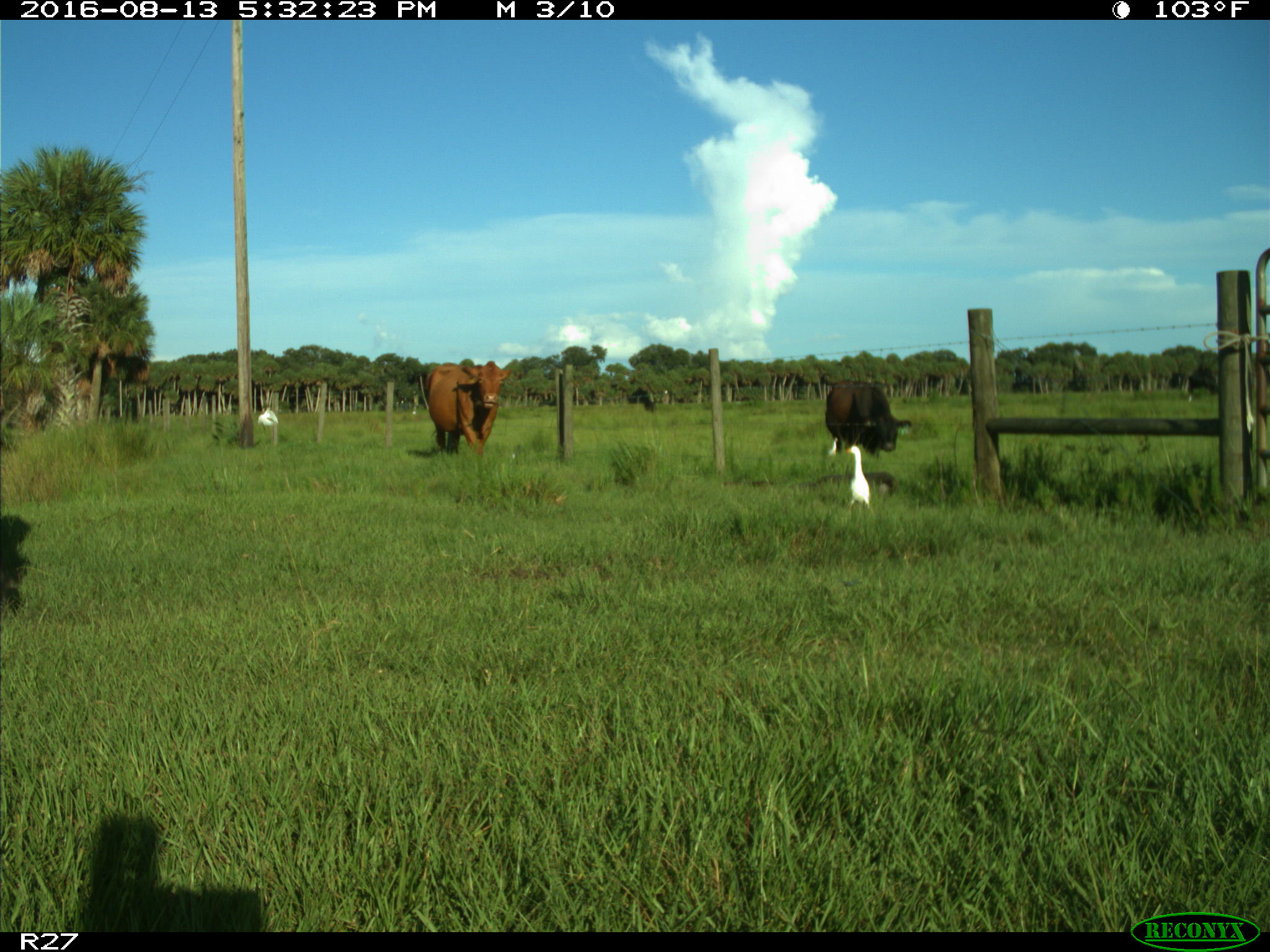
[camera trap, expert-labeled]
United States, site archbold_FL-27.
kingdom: Animalia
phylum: Chordata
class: Mammalia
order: Artiodactyla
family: Bovidae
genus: Bos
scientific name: Bos taurus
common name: domestic cow